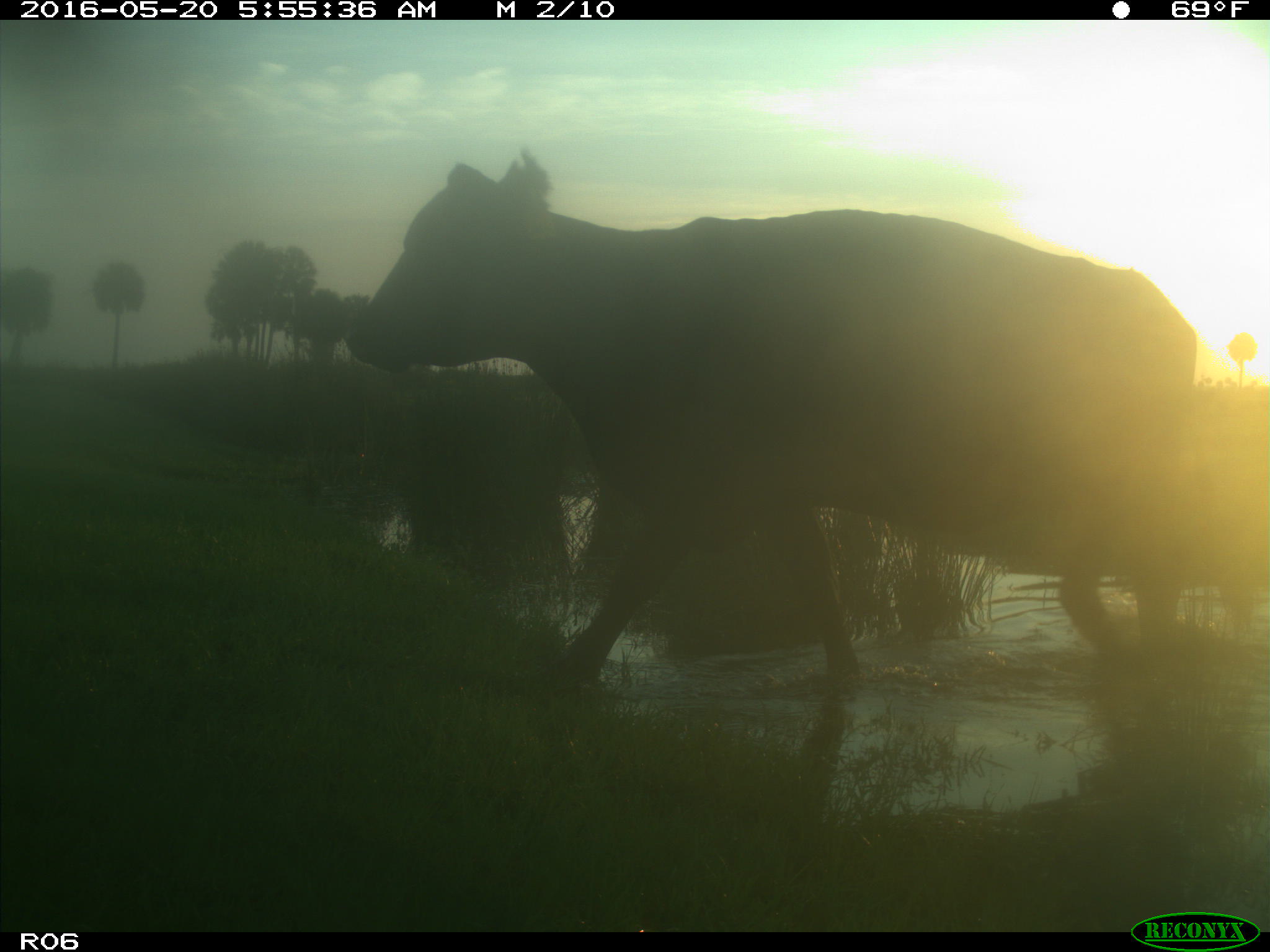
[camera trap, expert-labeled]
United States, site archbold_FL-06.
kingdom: Animalia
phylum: Chordata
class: Mammalia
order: Artiodactyla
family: Bovidae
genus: Bos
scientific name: Bos taurus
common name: domestic cow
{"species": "Bos taurus (domestic cow)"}